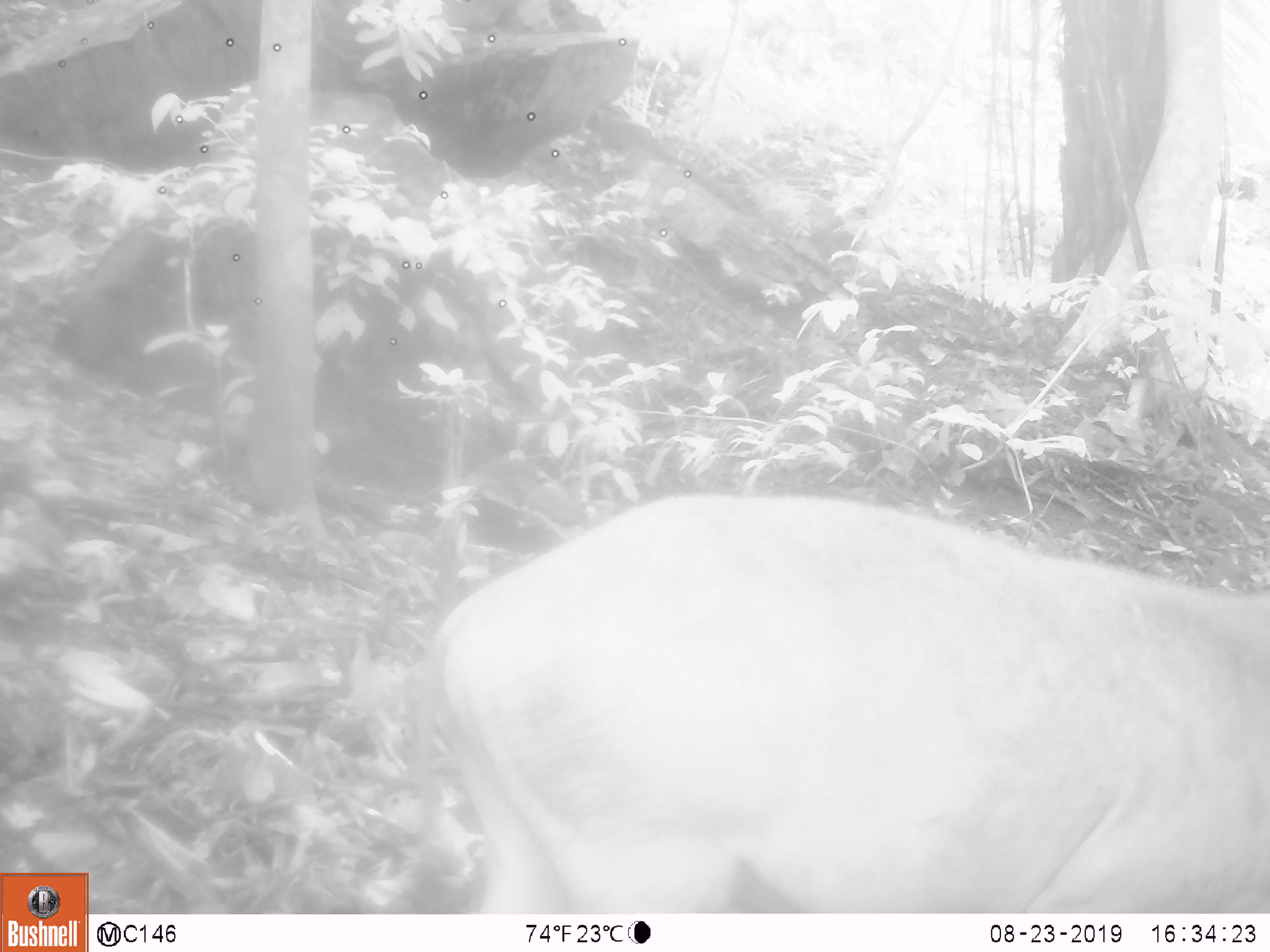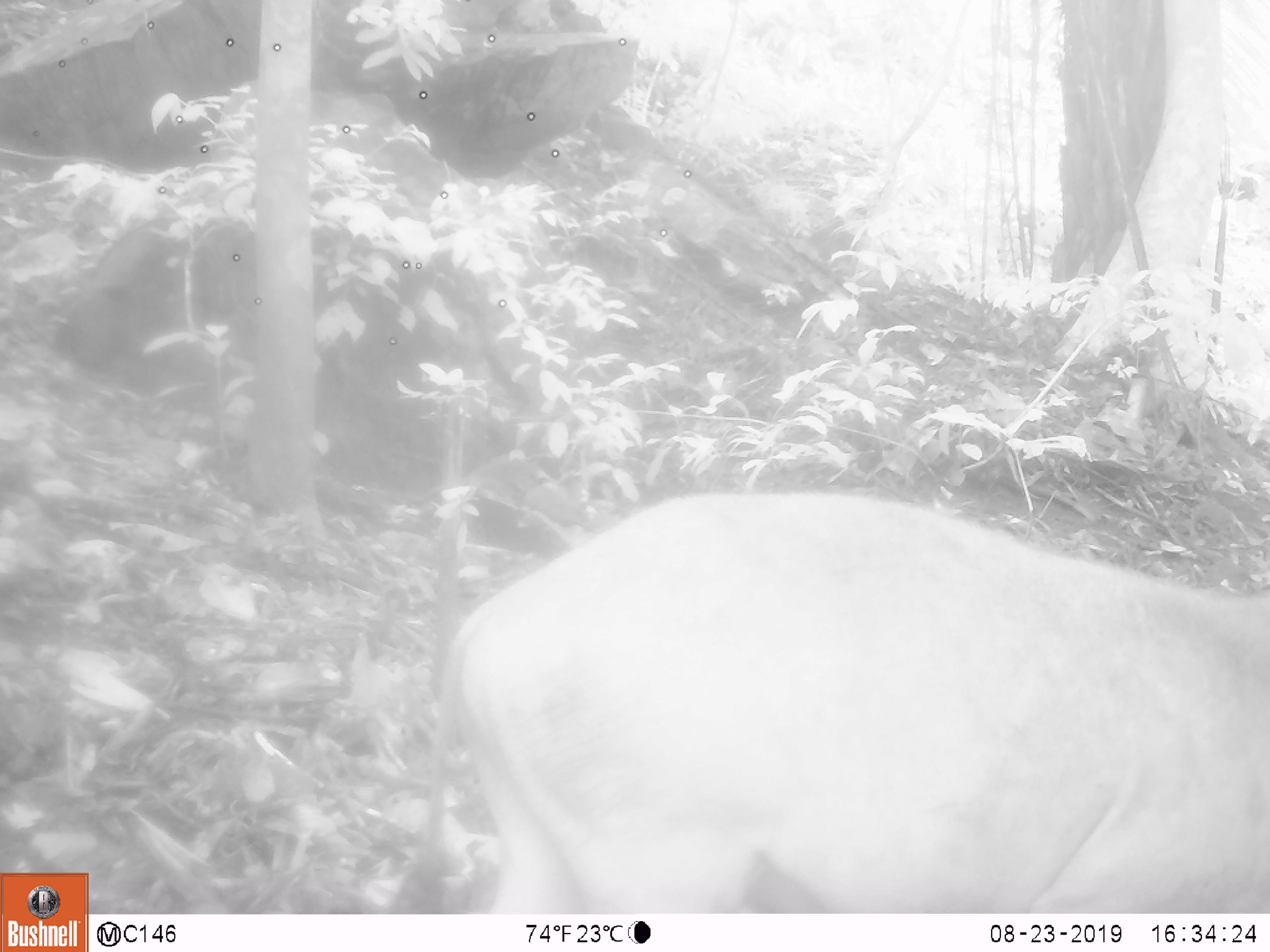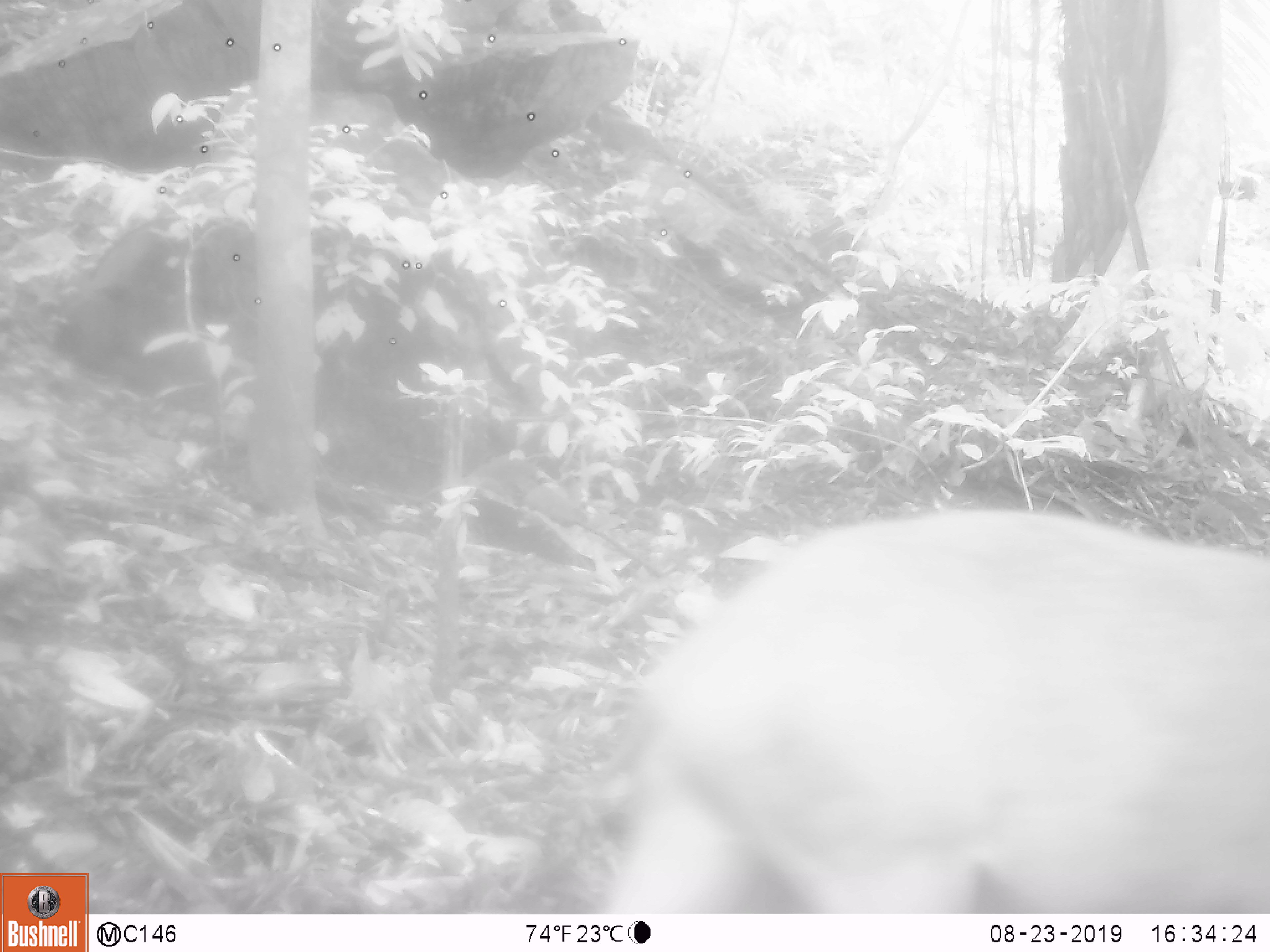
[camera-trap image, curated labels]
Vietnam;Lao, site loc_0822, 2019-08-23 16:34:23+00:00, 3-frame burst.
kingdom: Animalia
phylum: Chordata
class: Mammalia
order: Artiodactyla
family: Suidae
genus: Sus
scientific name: Sus scrofa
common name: eurasian wild pig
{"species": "eurasian wild pig (Sus scrofa)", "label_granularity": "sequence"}